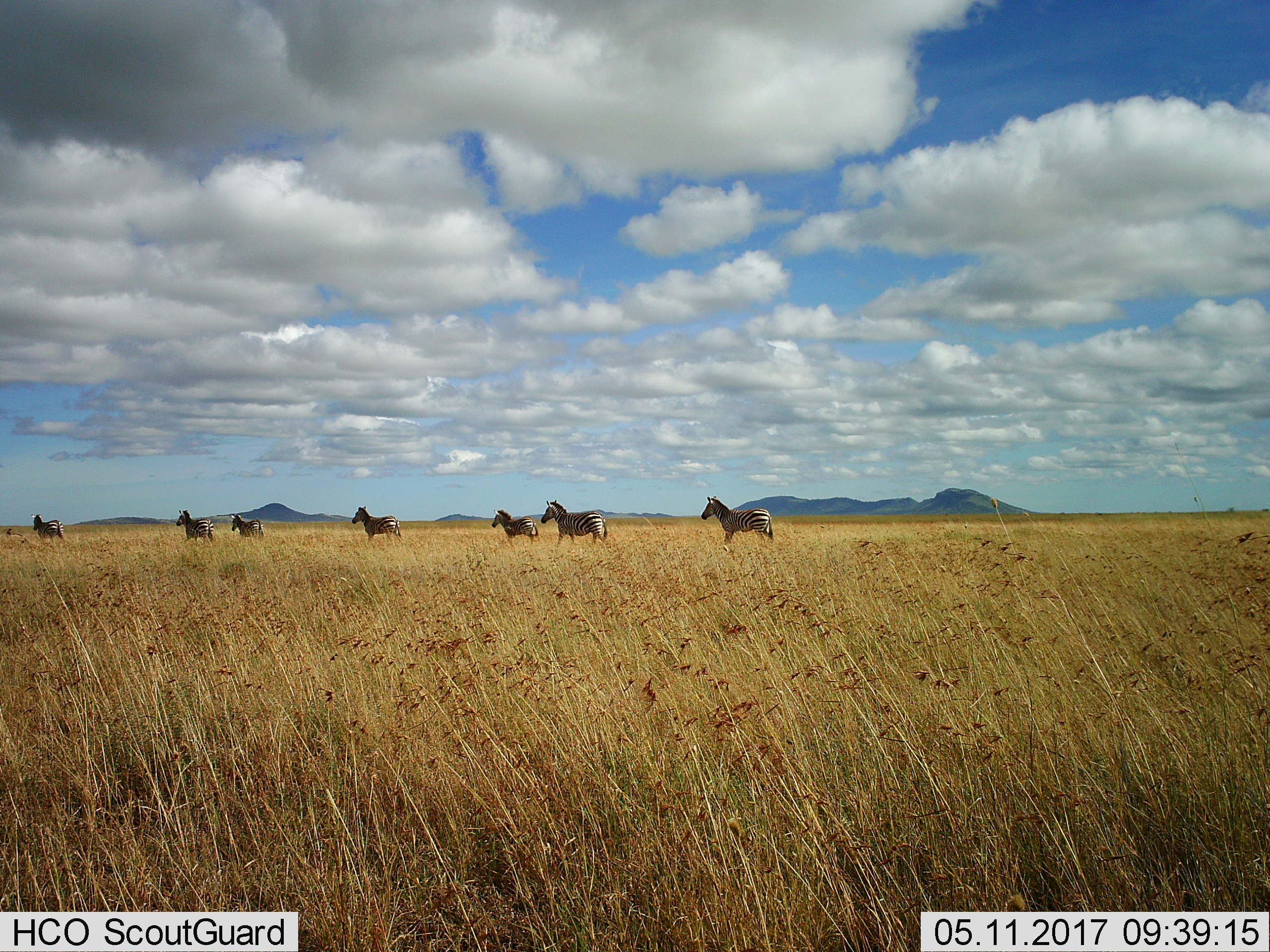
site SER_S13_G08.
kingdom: Animalia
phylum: Chordata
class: Mammalia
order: Perissodactyla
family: Equidae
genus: Equus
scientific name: Equus quagga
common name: plains zebra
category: zebraplains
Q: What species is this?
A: Zebraplains (plains zebra) (Equus quagga).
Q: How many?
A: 7.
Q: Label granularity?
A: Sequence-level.